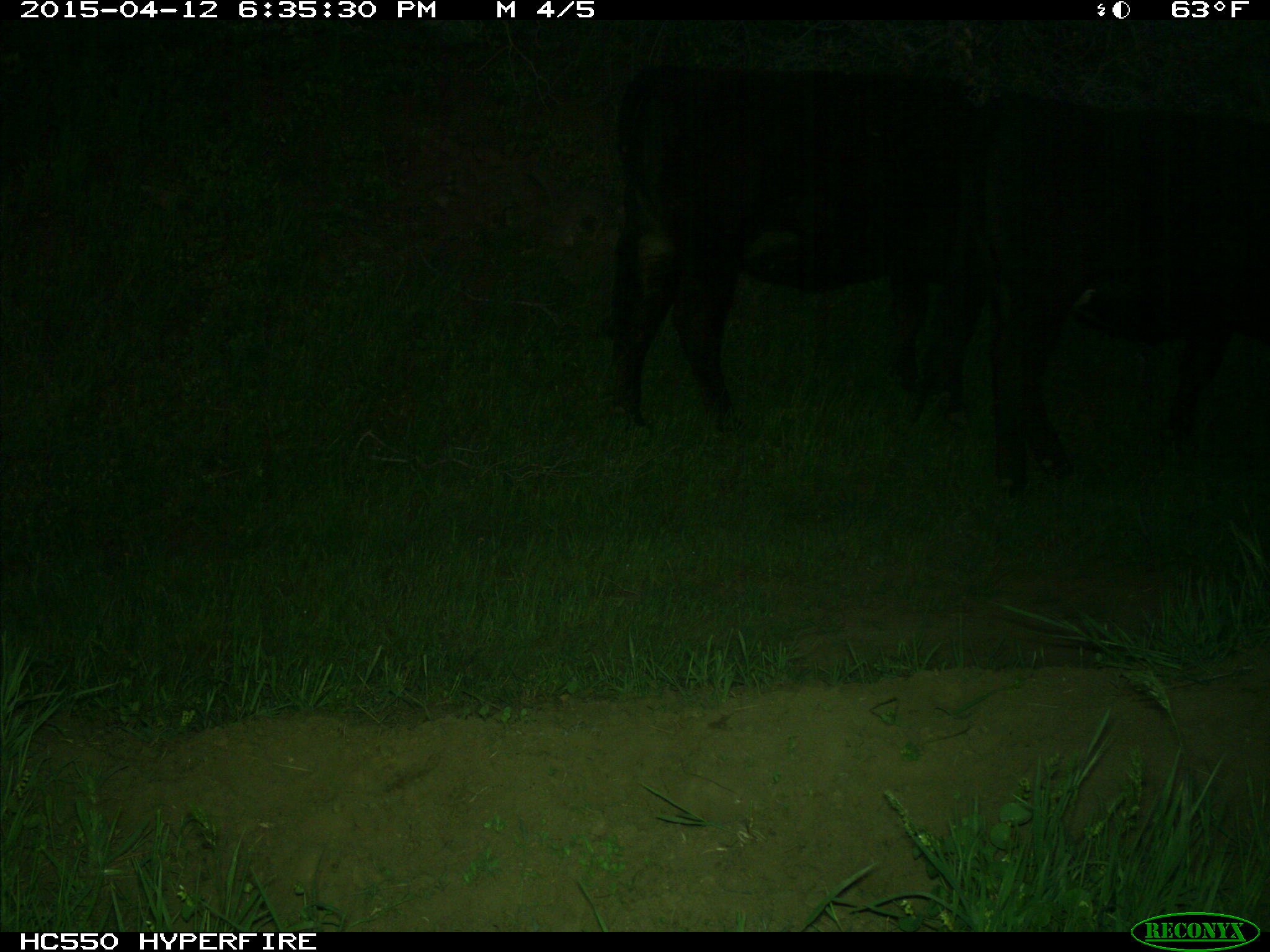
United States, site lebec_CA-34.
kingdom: Animalia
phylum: Chordata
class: Mammalia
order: Artiodactyla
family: Bovidae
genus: Bos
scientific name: Bos taurus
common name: domestic cow